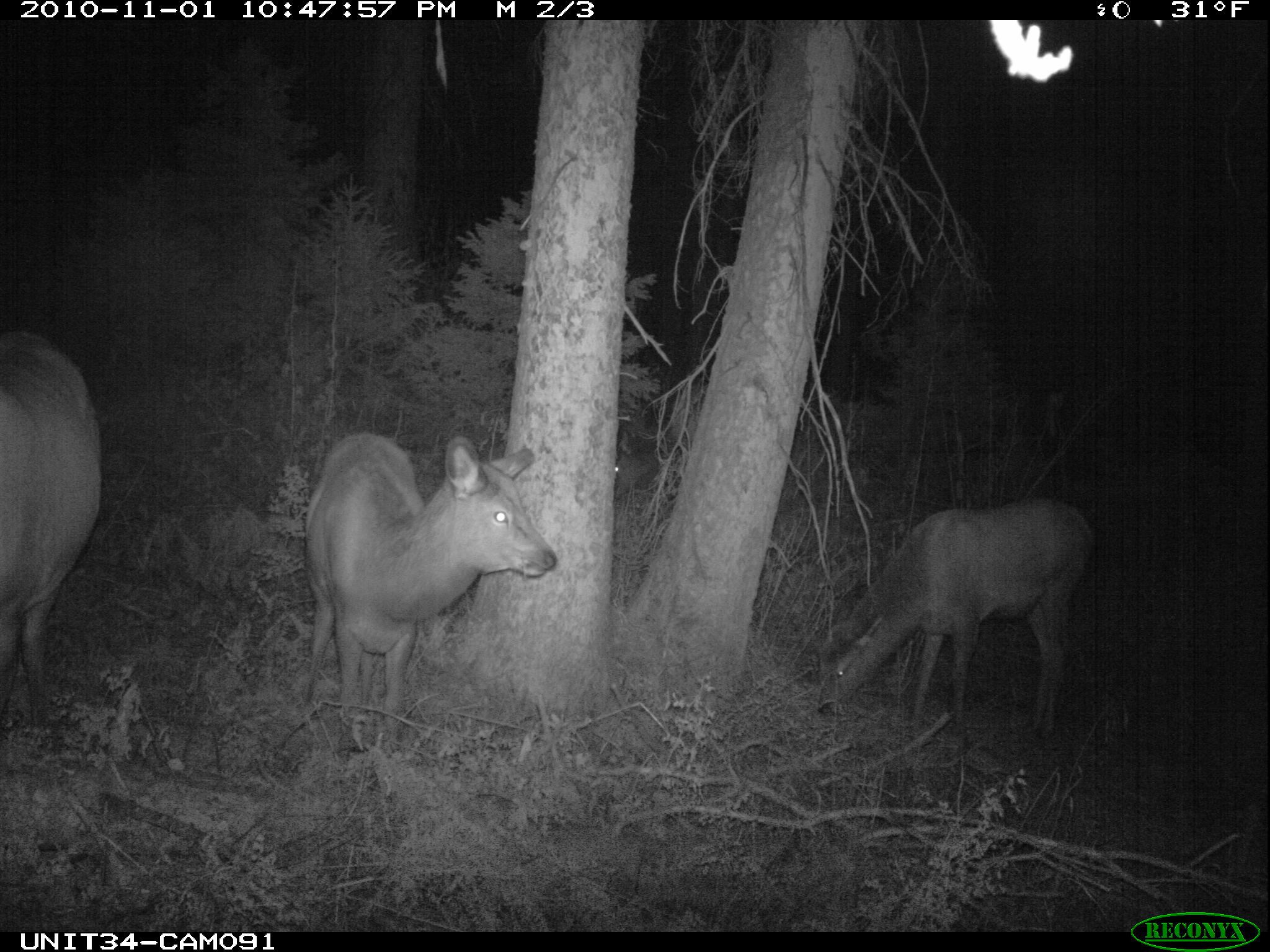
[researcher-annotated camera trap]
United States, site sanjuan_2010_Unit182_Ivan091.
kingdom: Animalia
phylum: Chordata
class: Mammalia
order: Artiodactyla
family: Cervidae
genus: Cervus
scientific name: Cervus elaphus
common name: red deer